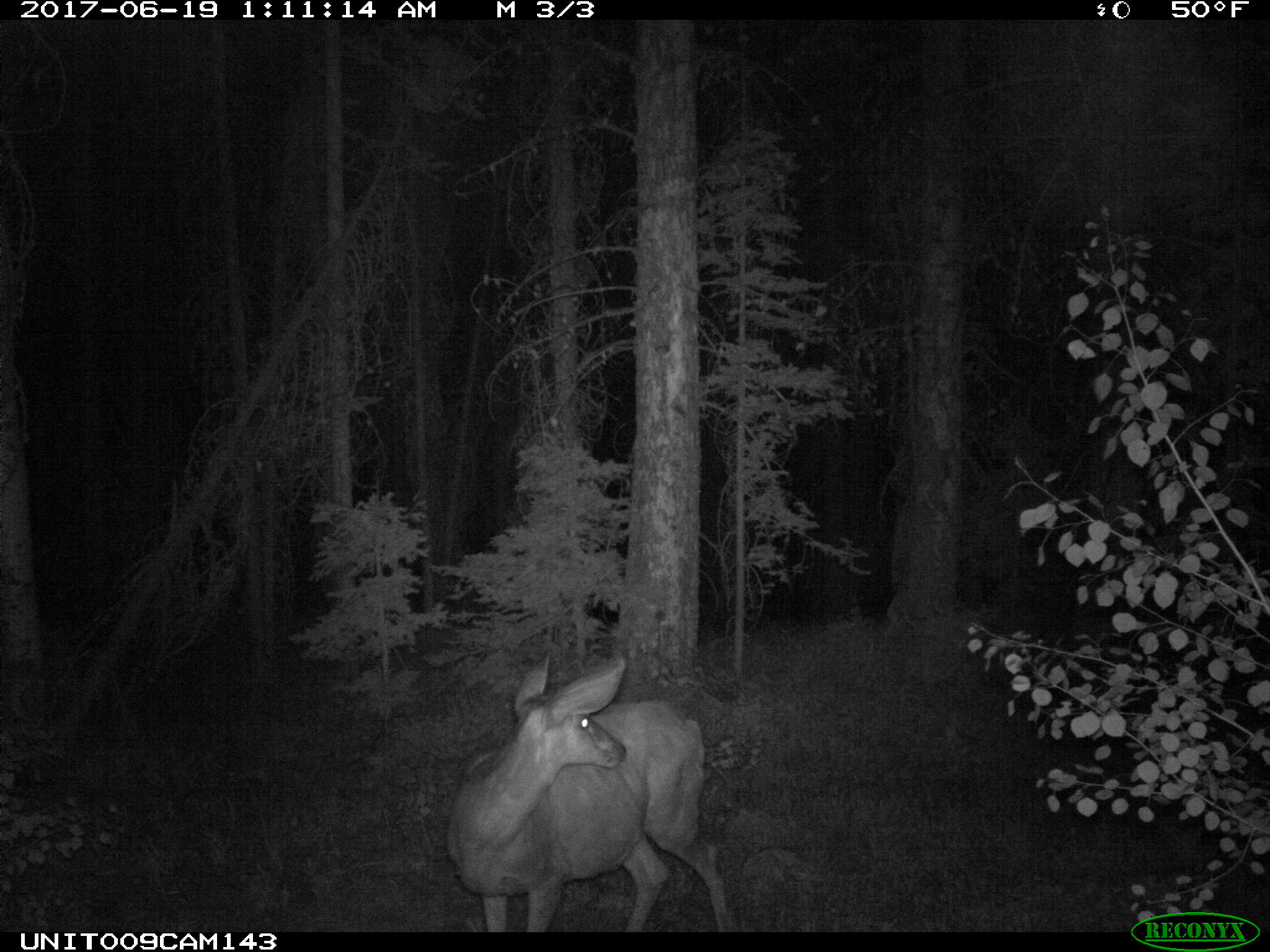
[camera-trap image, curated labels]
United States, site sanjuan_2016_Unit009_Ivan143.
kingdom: Animalia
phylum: Chordata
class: Mammalia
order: Artiodactyla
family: Cervidae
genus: Odocoileus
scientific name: Odocoileus hemionus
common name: mule deer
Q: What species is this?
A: Odocoileus hemionus (mule deer).